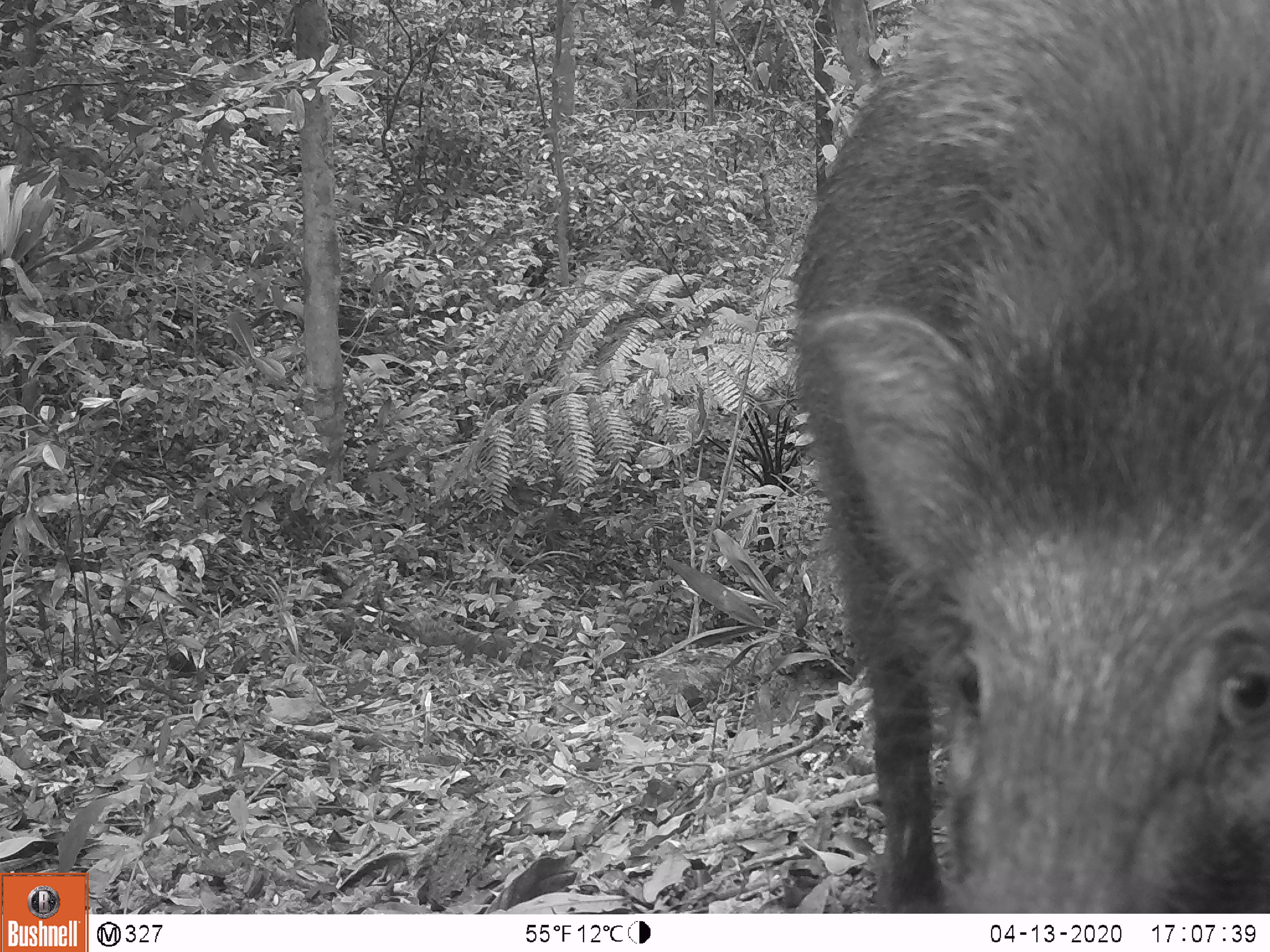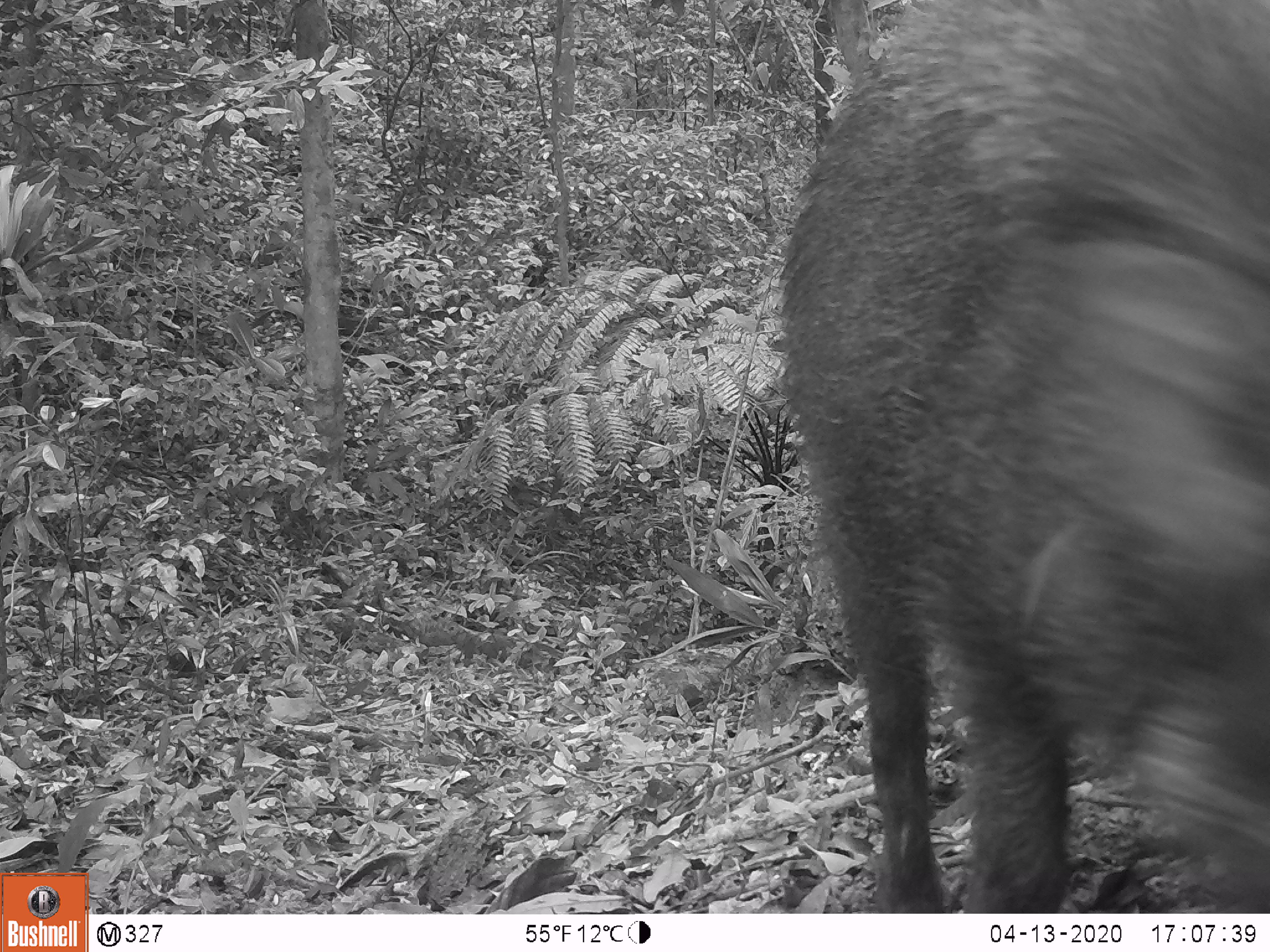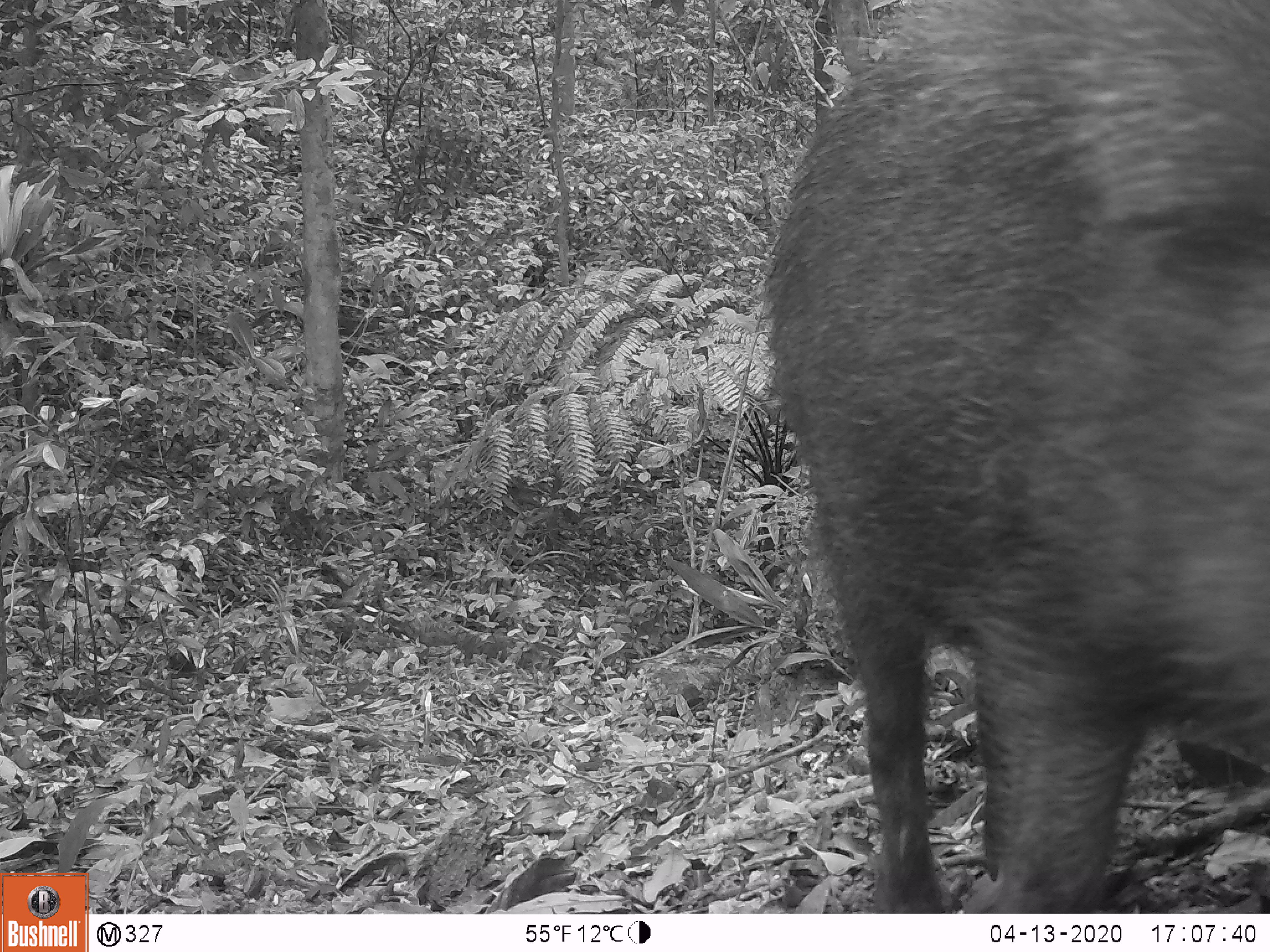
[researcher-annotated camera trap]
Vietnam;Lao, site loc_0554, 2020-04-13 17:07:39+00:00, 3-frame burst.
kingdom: Animalia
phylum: Chordata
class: Mammalia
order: Artiodactyla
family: Suidae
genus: Sus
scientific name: Sus scrofa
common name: eurasian wild pig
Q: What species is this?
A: Eurasian wild pig (Sus scrofa).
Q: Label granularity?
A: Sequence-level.